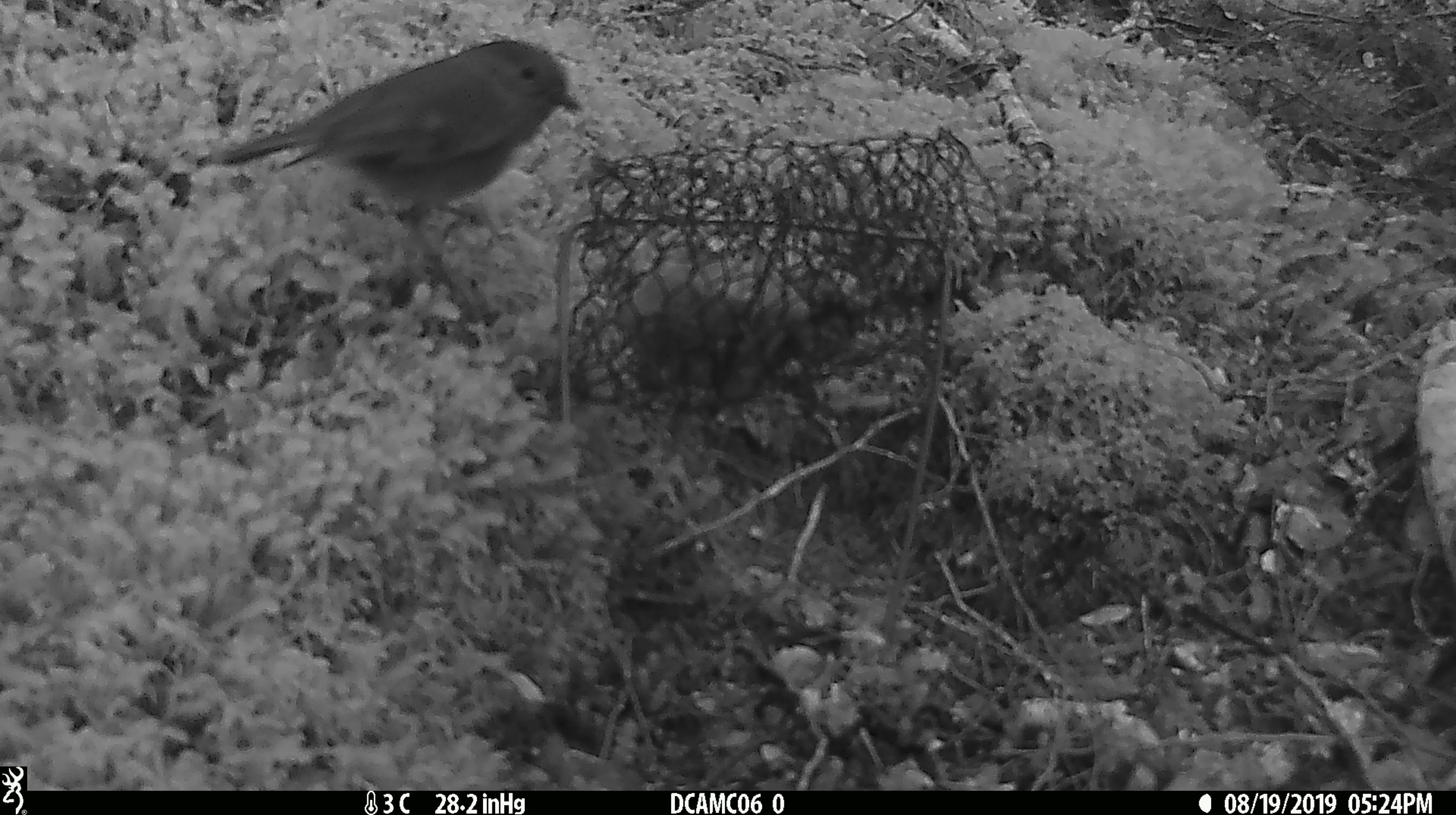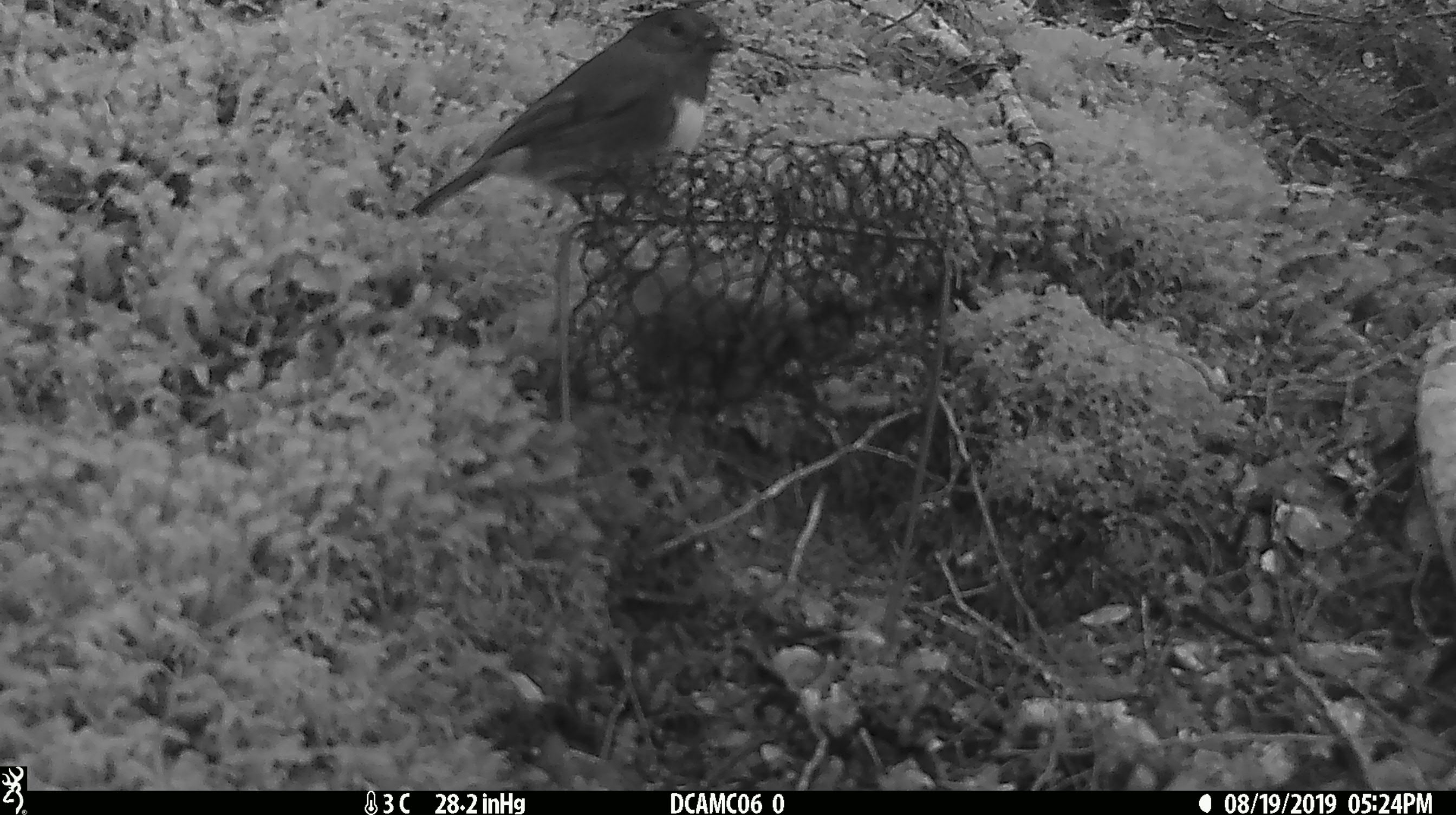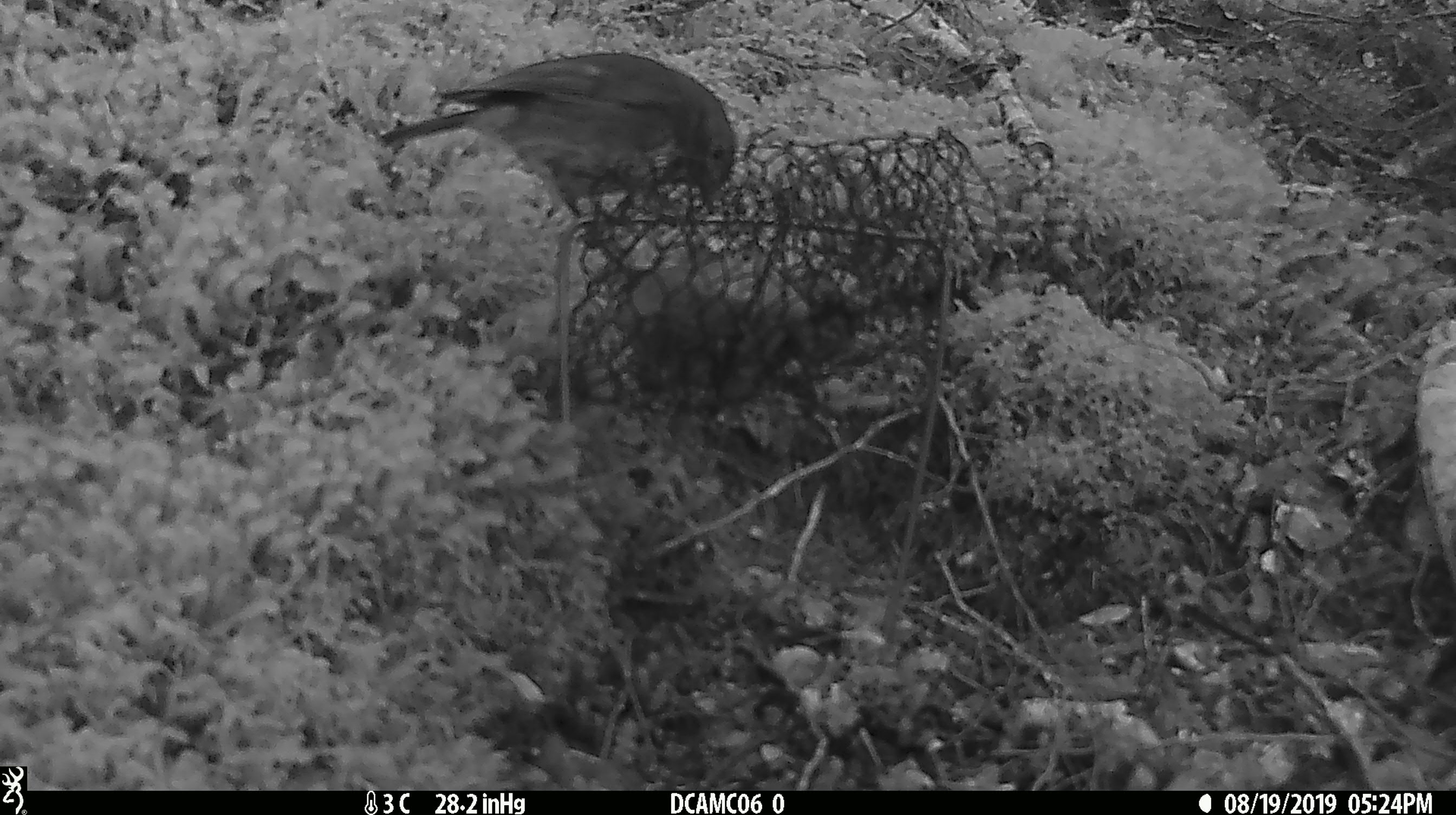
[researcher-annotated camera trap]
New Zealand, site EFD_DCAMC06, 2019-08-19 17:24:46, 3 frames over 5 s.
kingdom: Animalia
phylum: Chordata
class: Aves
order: Passeriformes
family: Petroicidae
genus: Petroica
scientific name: Petroica australis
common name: new zealand robin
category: robin